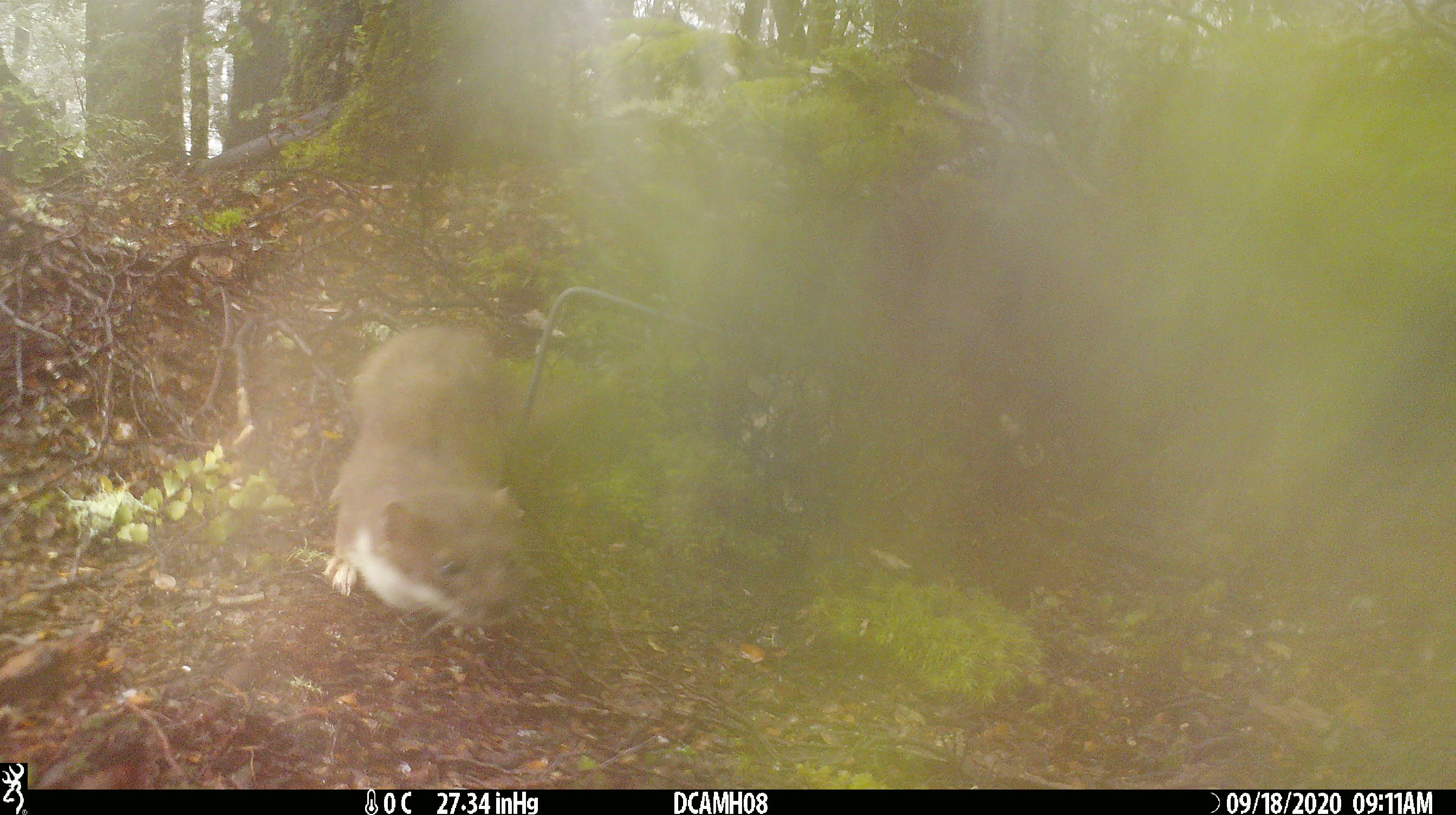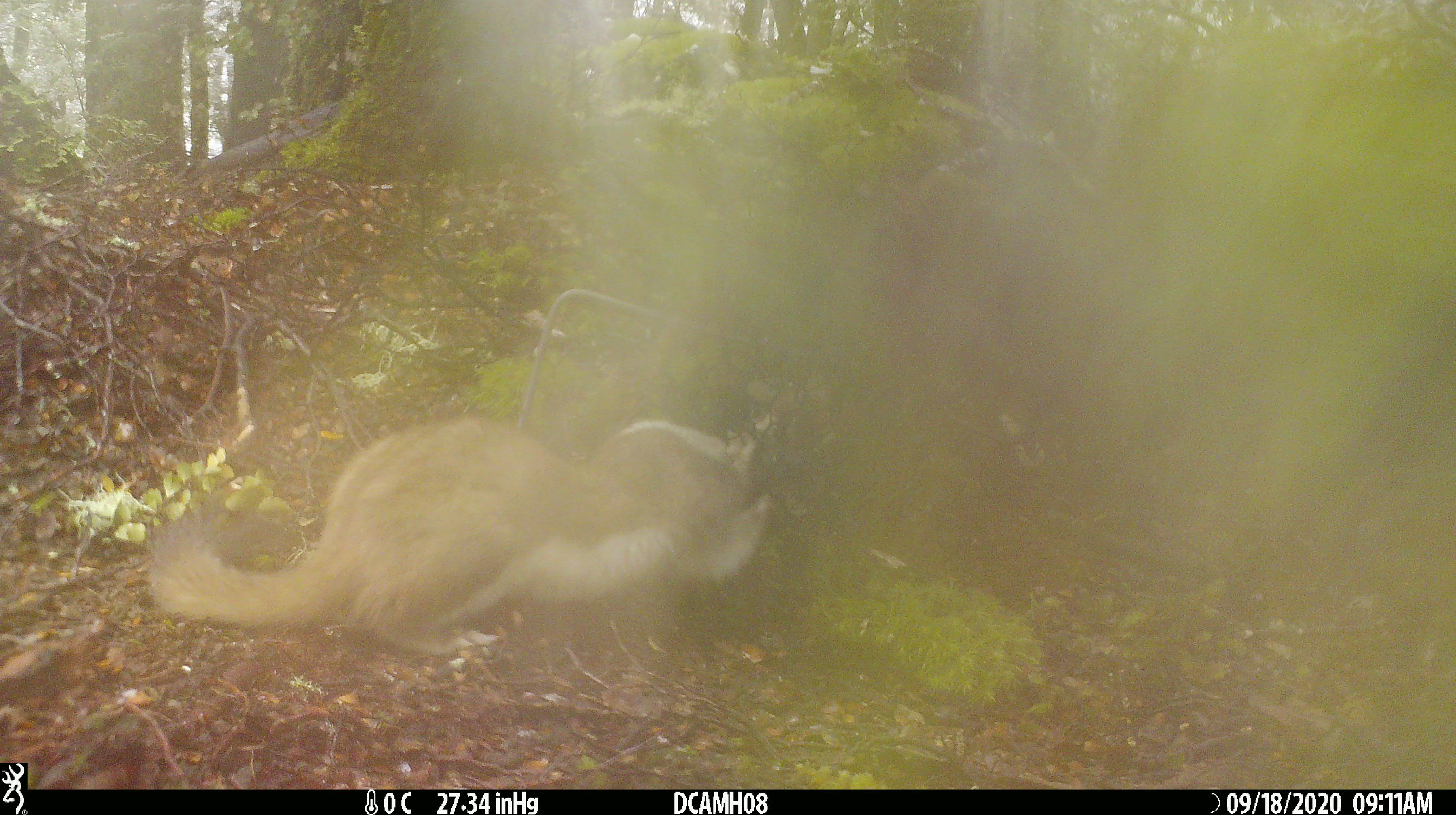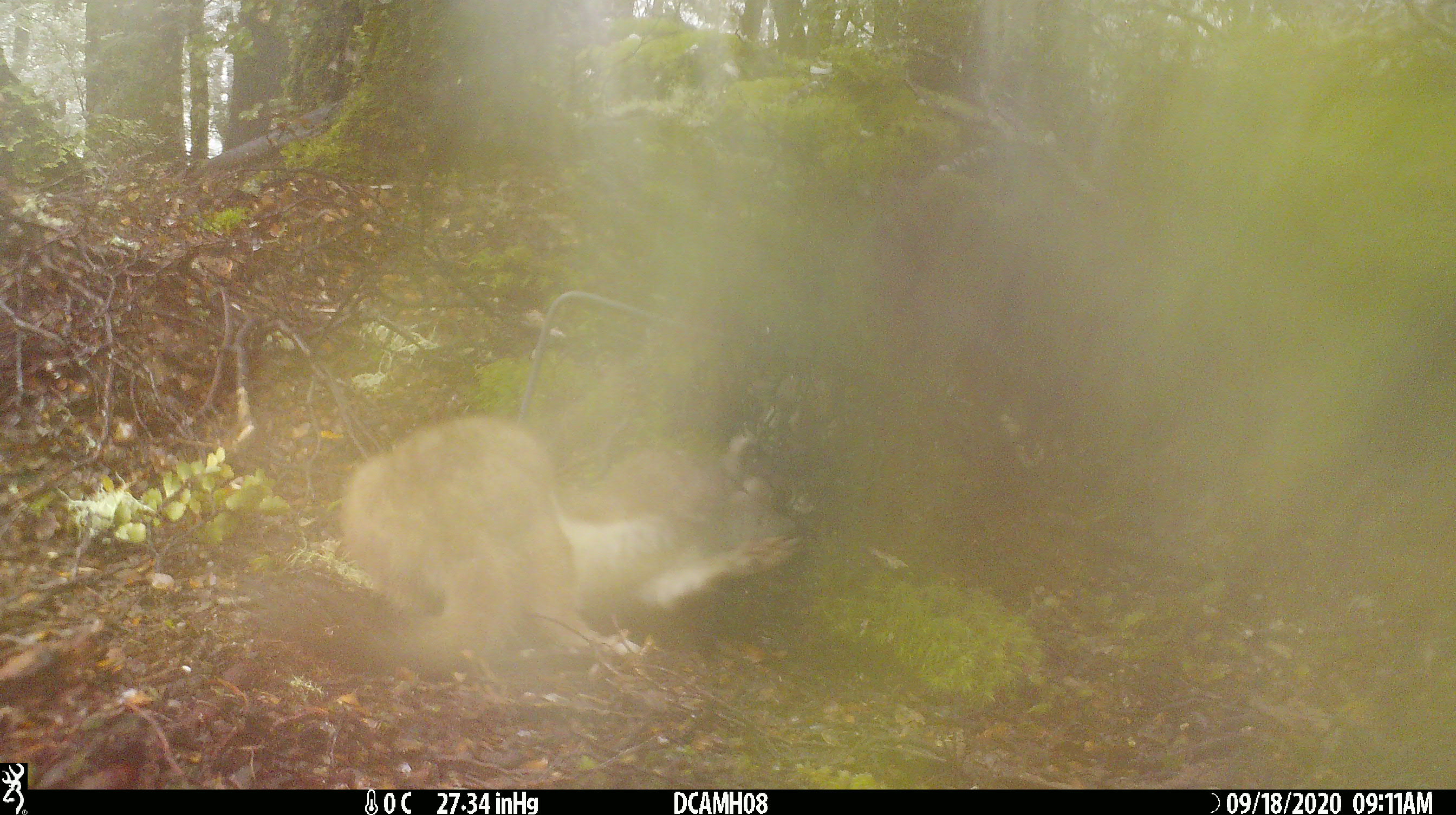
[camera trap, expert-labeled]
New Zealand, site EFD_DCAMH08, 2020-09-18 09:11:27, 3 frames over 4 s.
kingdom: Animalia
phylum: Chordata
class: Mammalia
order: Carnivora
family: Mustelidae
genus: Mustela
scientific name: Mustela erminea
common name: stoat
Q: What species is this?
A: Stoat (Mustela erminea).